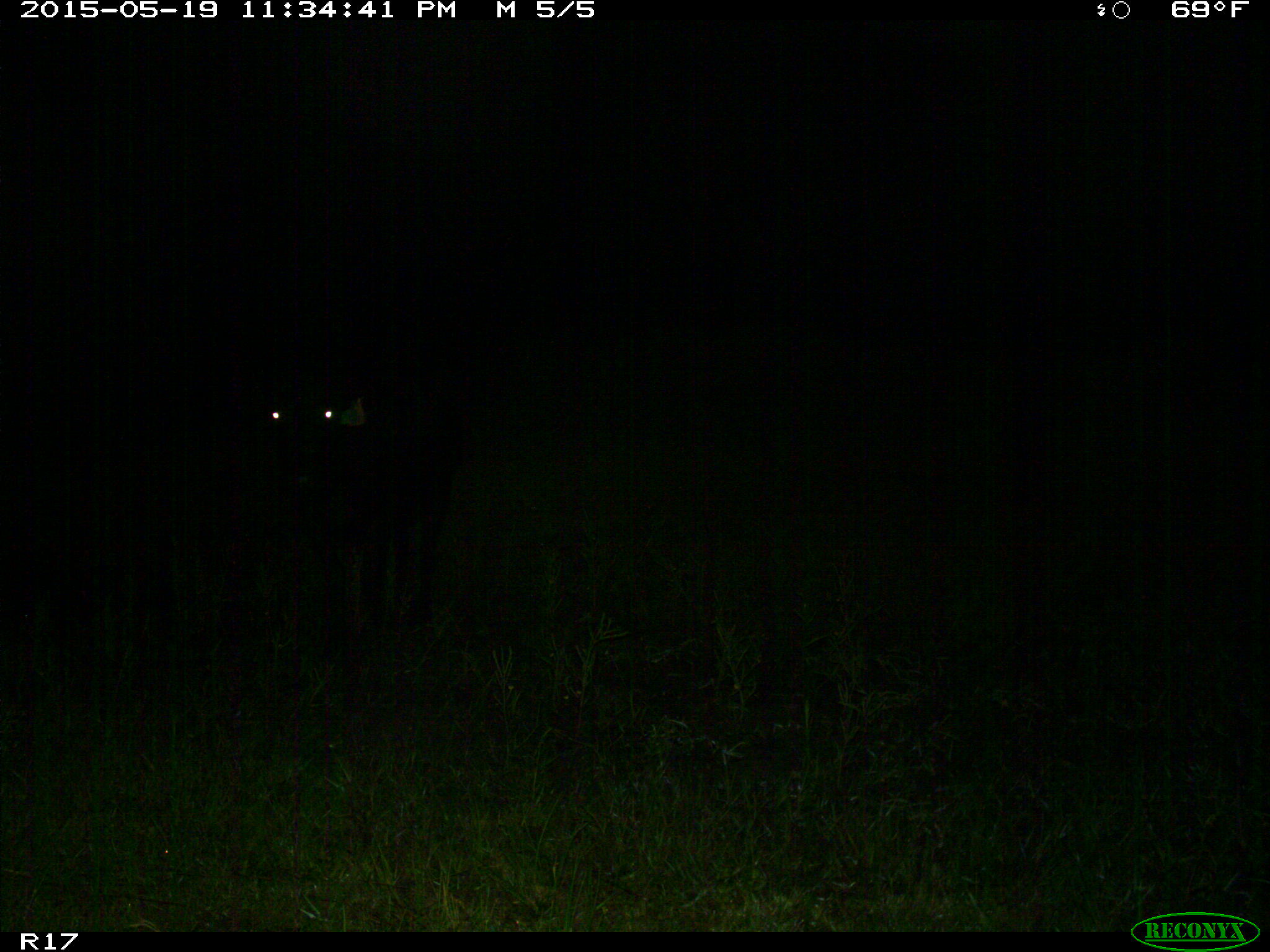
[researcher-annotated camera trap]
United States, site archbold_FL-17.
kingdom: Animalia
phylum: Chordata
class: Mammalia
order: Artiodactyla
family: Bovidae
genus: Bos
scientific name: Bos taurus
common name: domestic cow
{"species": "Bos taurus (domestic cow)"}